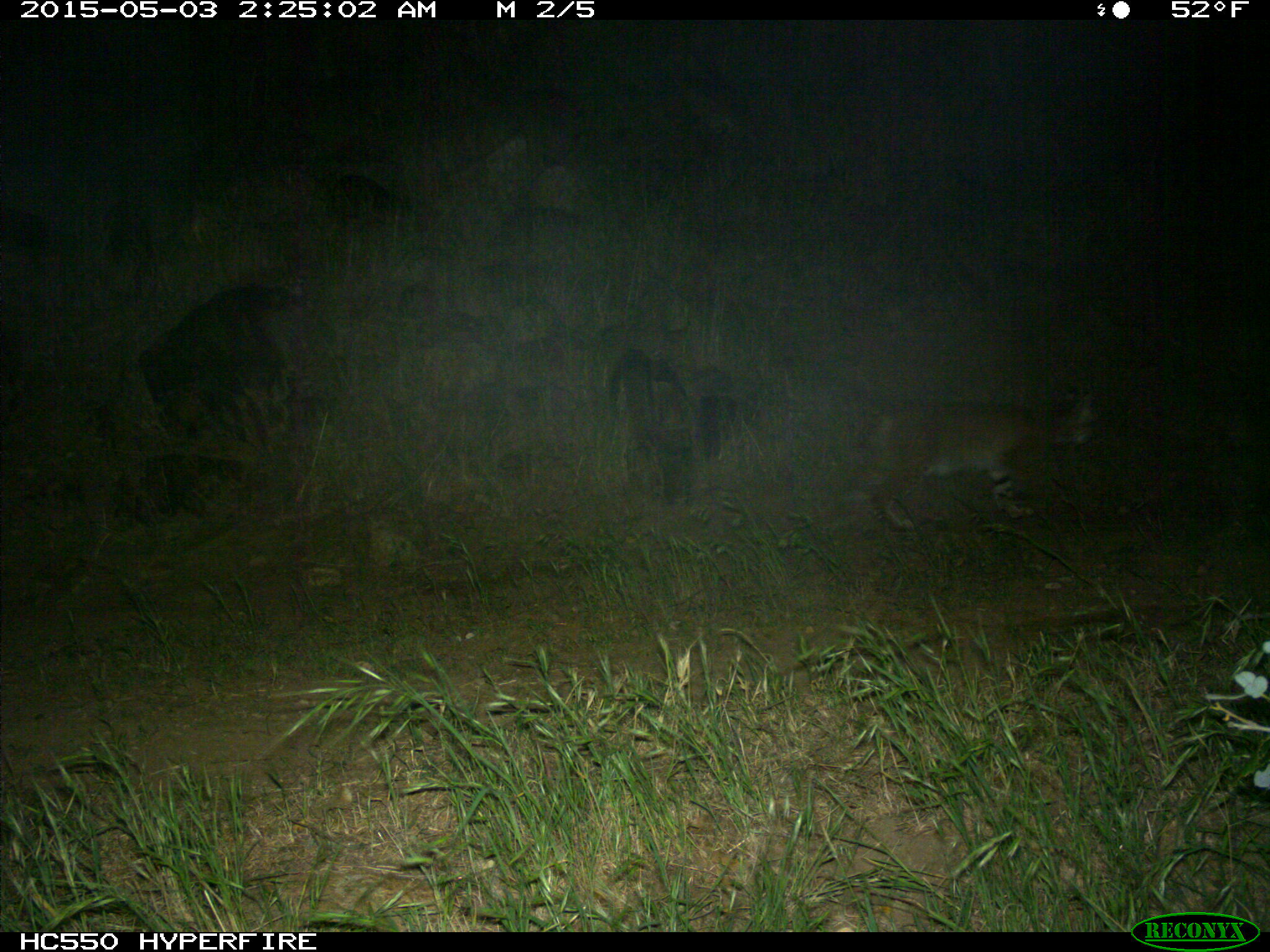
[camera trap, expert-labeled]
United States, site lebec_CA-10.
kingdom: Animalia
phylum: Chordata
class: Mammalia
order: Carnivora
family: Felidae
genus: Lynx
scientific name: Lynx rufus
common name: bobcat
Lynx rufus (bobcat).